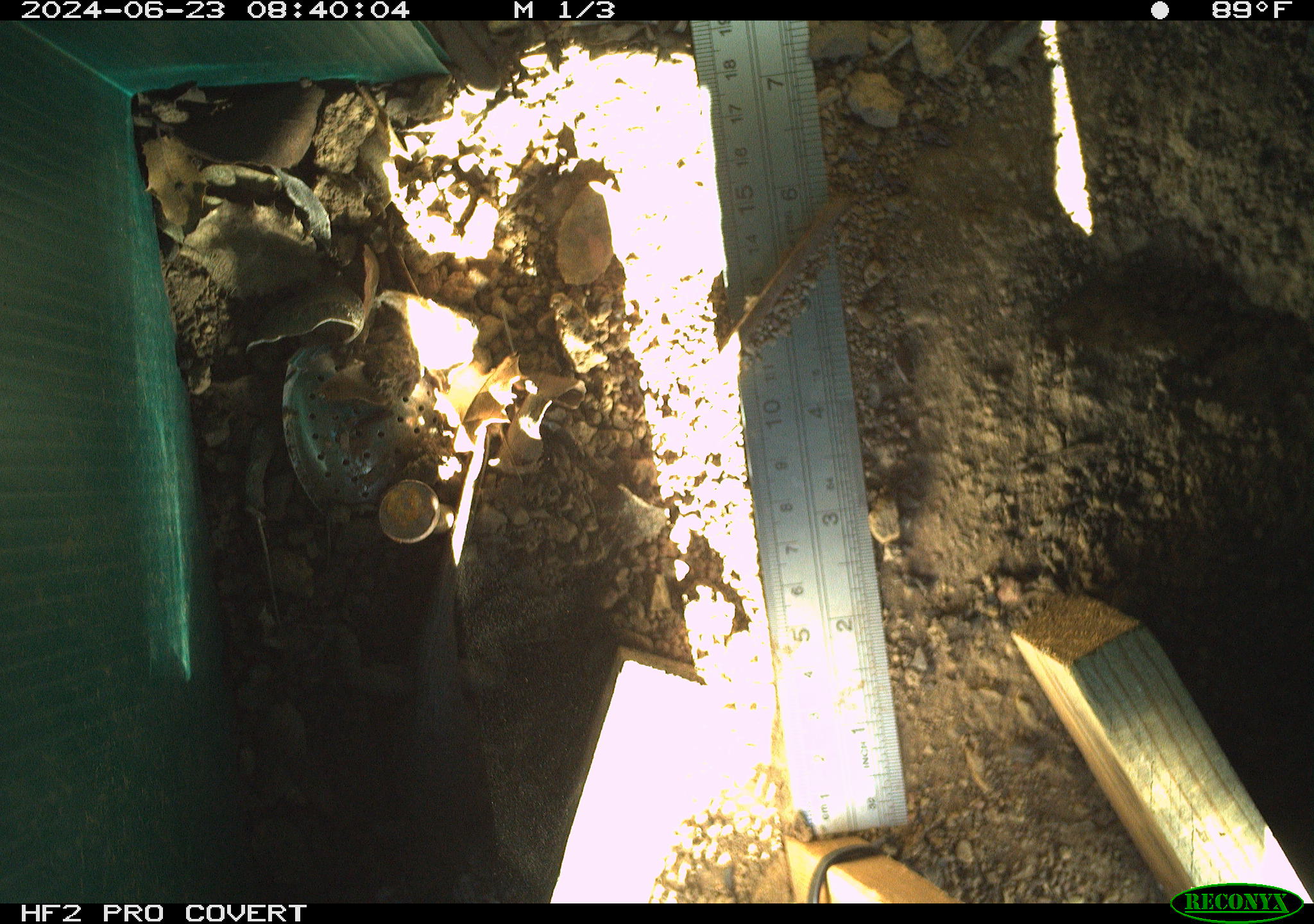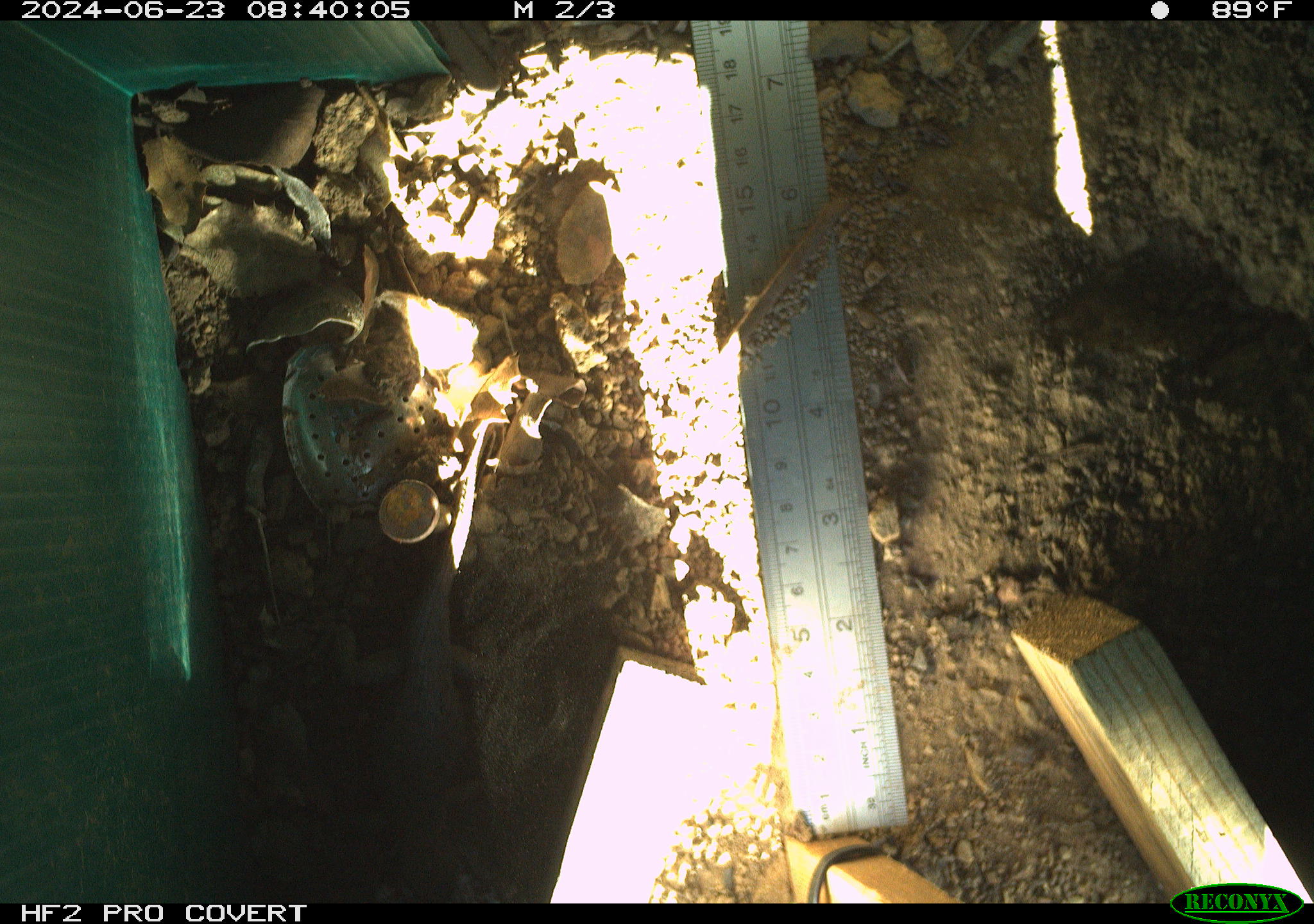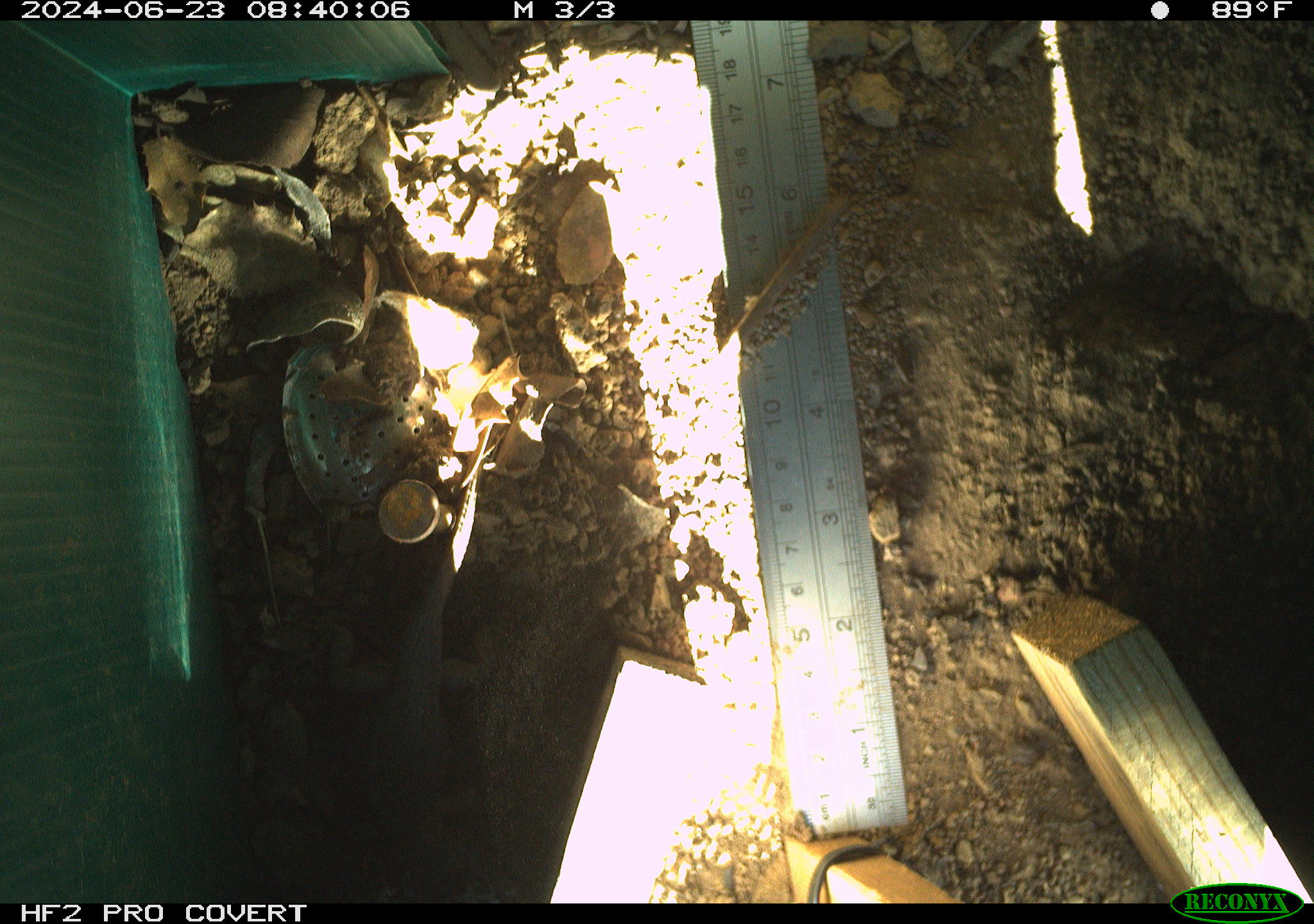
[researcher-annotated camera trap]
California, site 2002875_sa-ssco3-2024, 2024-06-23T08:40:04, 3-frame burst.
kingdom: Animalia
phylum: Chordata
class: Reptilia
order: Squamata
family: Phrynosomatidae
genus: Sceloporus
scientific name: Sceloporus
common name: spiny lizards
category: sceloporus species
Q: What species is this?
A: Sceloporus species (spiny lizards) (Sceloporus).